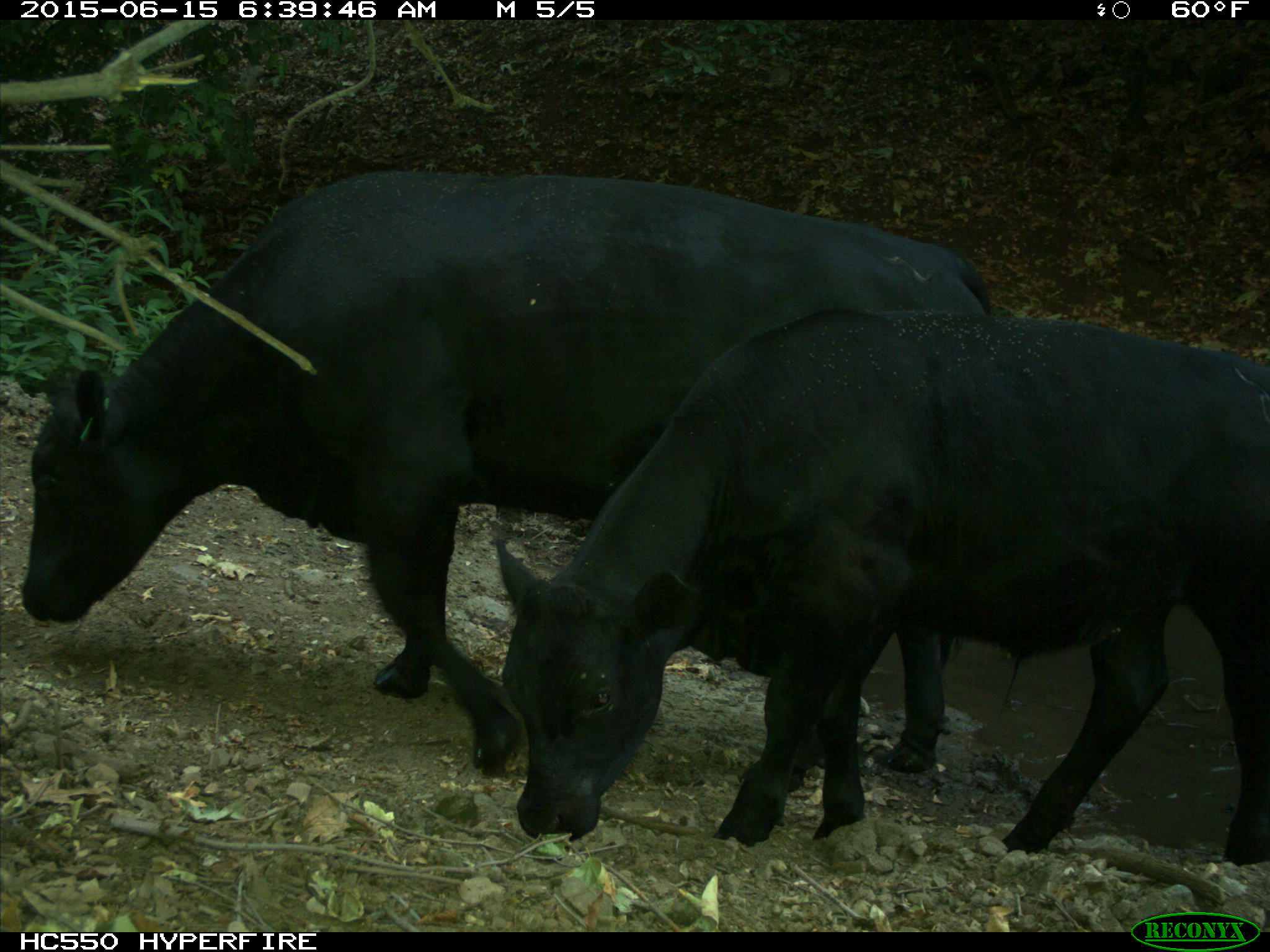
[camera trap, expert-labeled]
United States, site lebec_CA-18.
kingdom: Animalia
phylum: Chordata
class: Mammalia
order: Artiodactyla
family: Bovidae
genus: Bos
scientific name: Bos taurus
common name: domestic cow